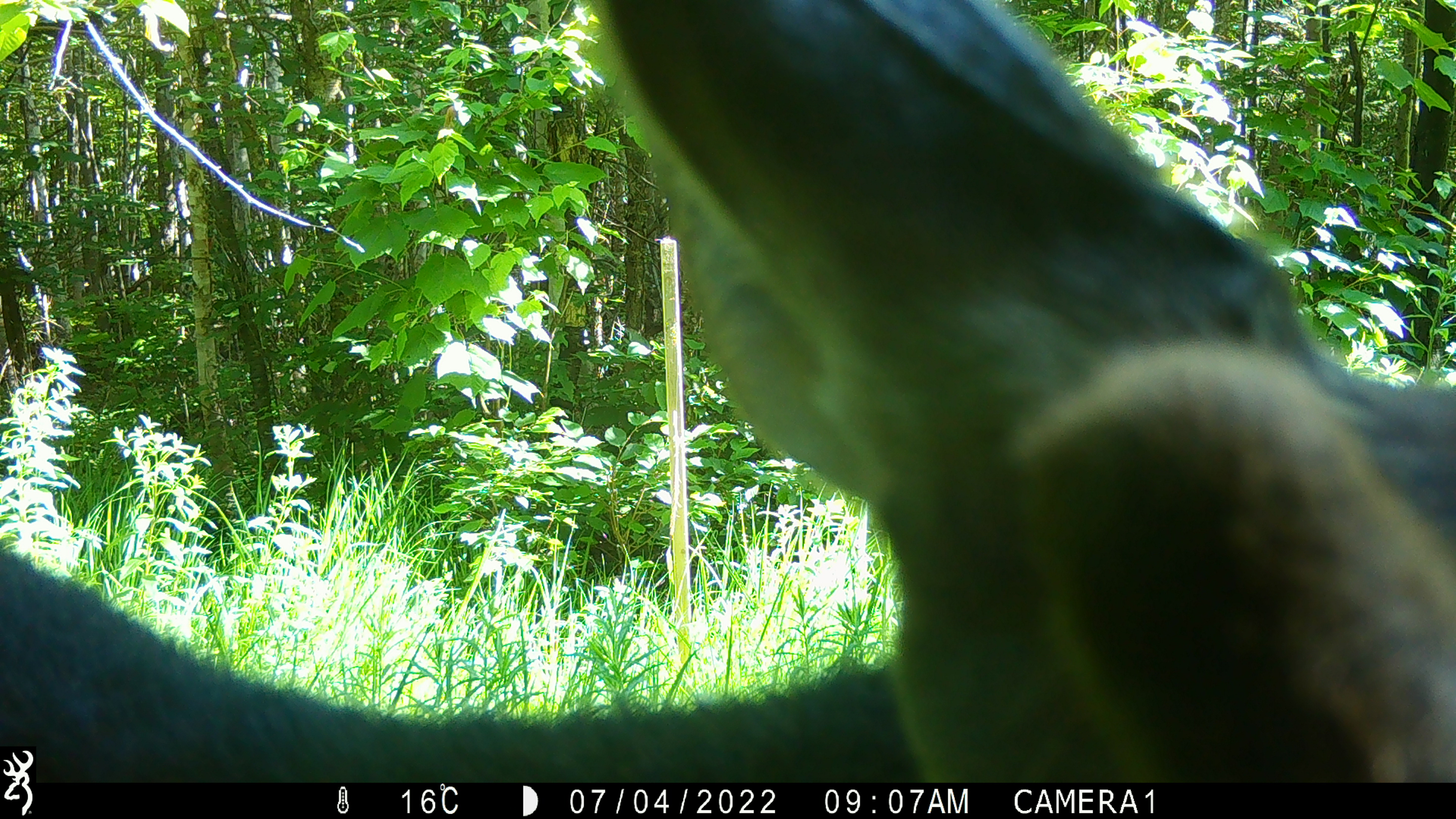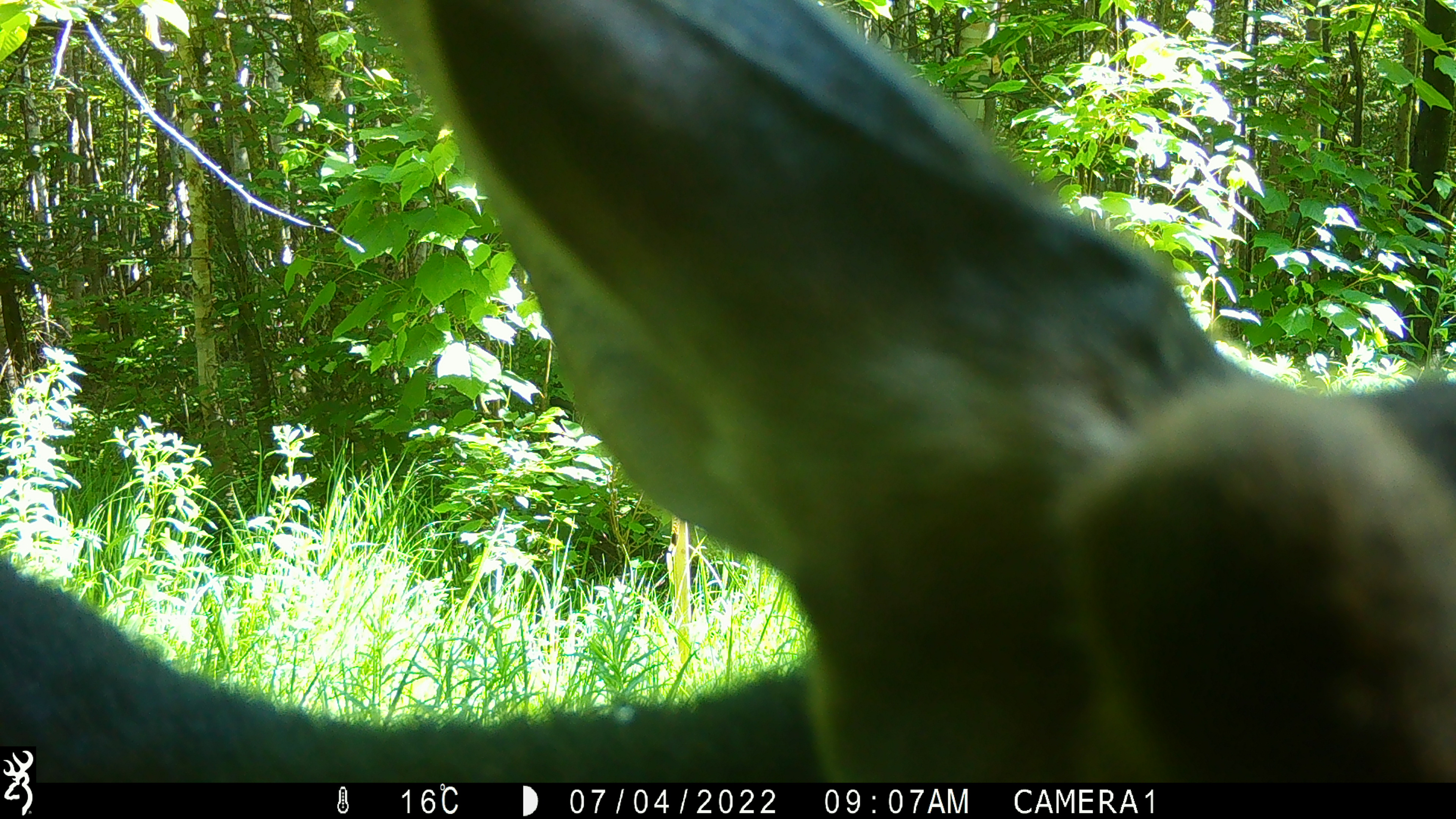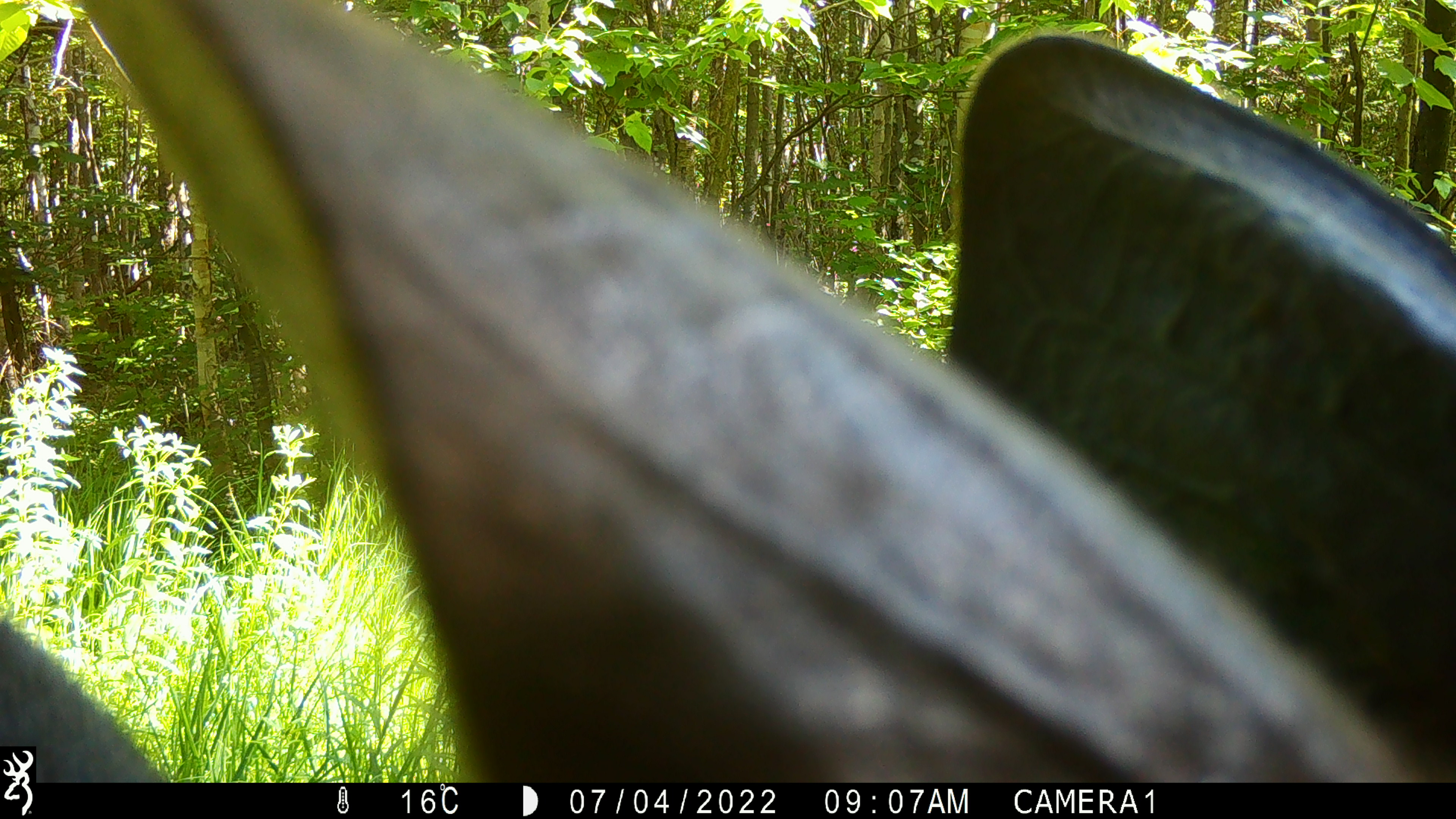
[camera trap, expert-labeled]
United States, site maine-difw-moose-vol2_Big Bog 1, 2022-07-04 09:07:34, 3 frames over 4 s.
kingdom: Animalia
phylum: Chordata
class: Mammalia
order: Artiodactyla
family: Cervidae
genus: Alces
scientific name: Alces alces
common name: moose